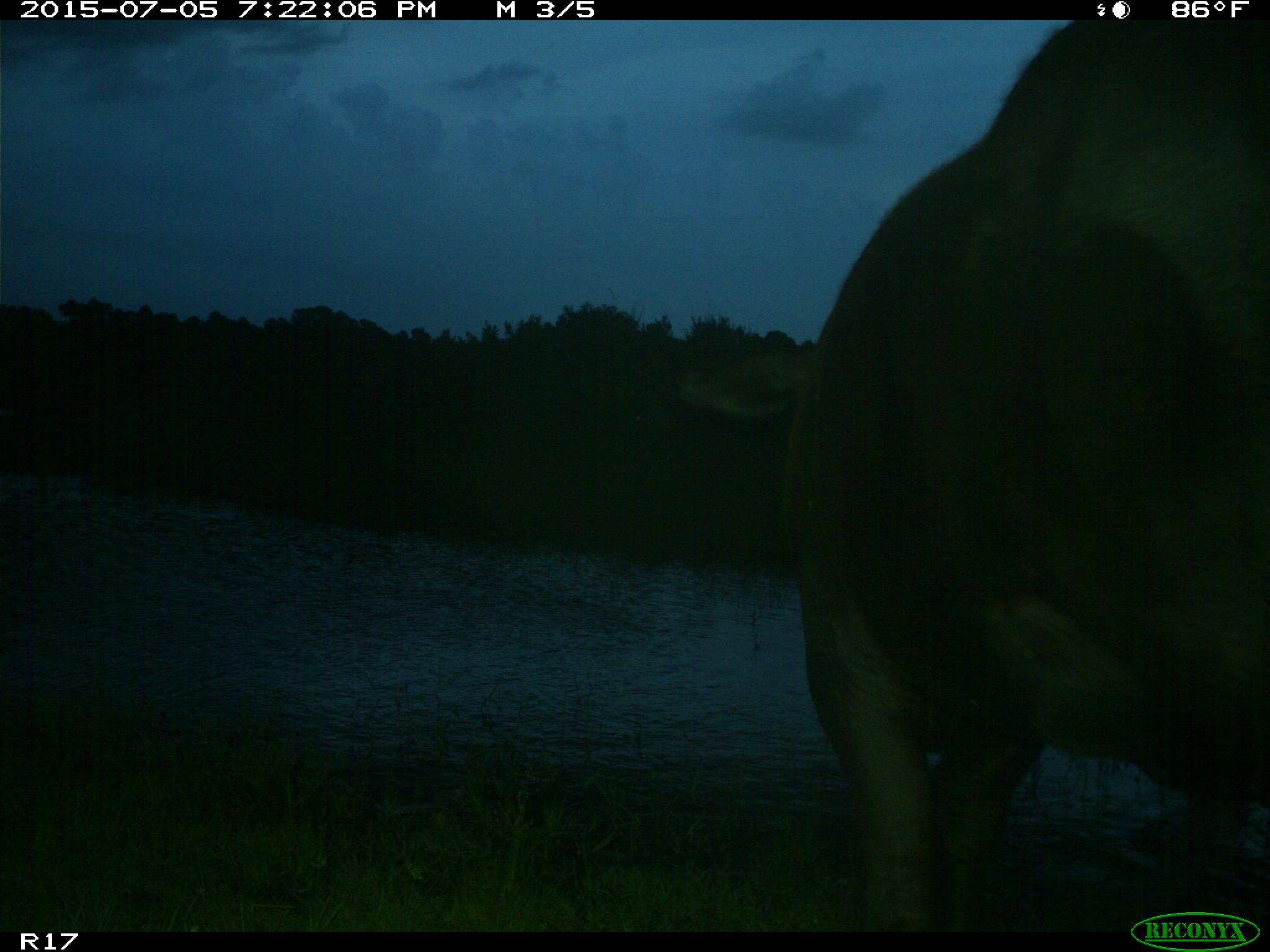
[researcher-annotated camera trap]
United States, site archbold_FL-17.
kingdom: Animalia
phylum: Chordata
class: Mammalia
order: Artiodactyla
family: Bovidae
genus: Bos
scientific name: Bos taurus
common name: domestic cow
Bos taurus (domestic cow).